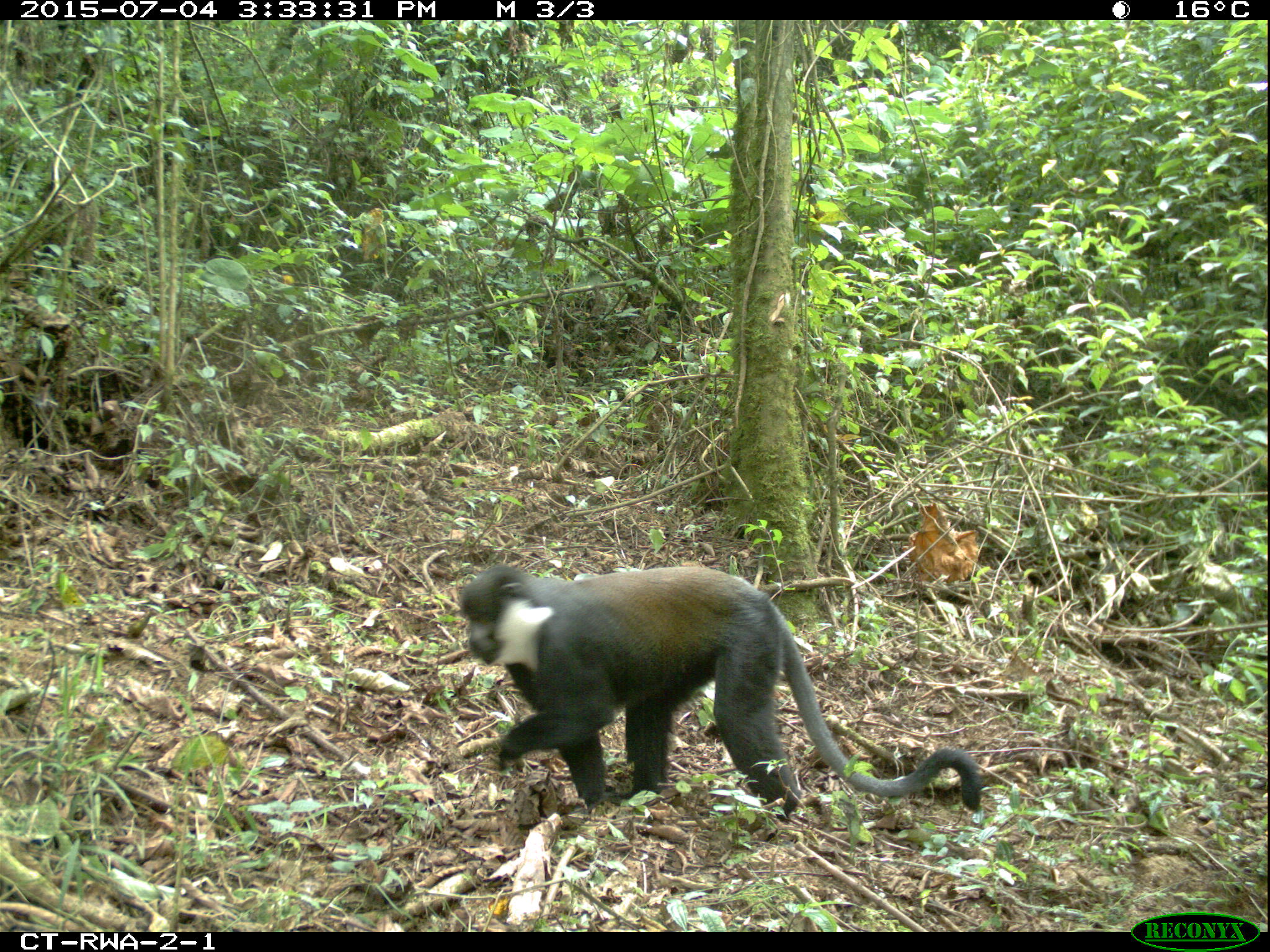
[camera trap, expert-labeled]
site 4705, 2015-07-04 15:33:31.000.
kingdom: Animalia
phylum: Chordata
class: Mammalia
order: Primates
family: Cercopithecidae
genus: Allochrocebus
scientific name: Allochrocebus lhoesti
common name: l'hoest's monkey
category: cercopithecus lhoesti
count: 1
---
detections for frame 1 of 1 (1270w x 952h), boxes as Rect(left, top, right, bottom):
cercopithecus lhoesti: Rect(459, 565, 981, 821)